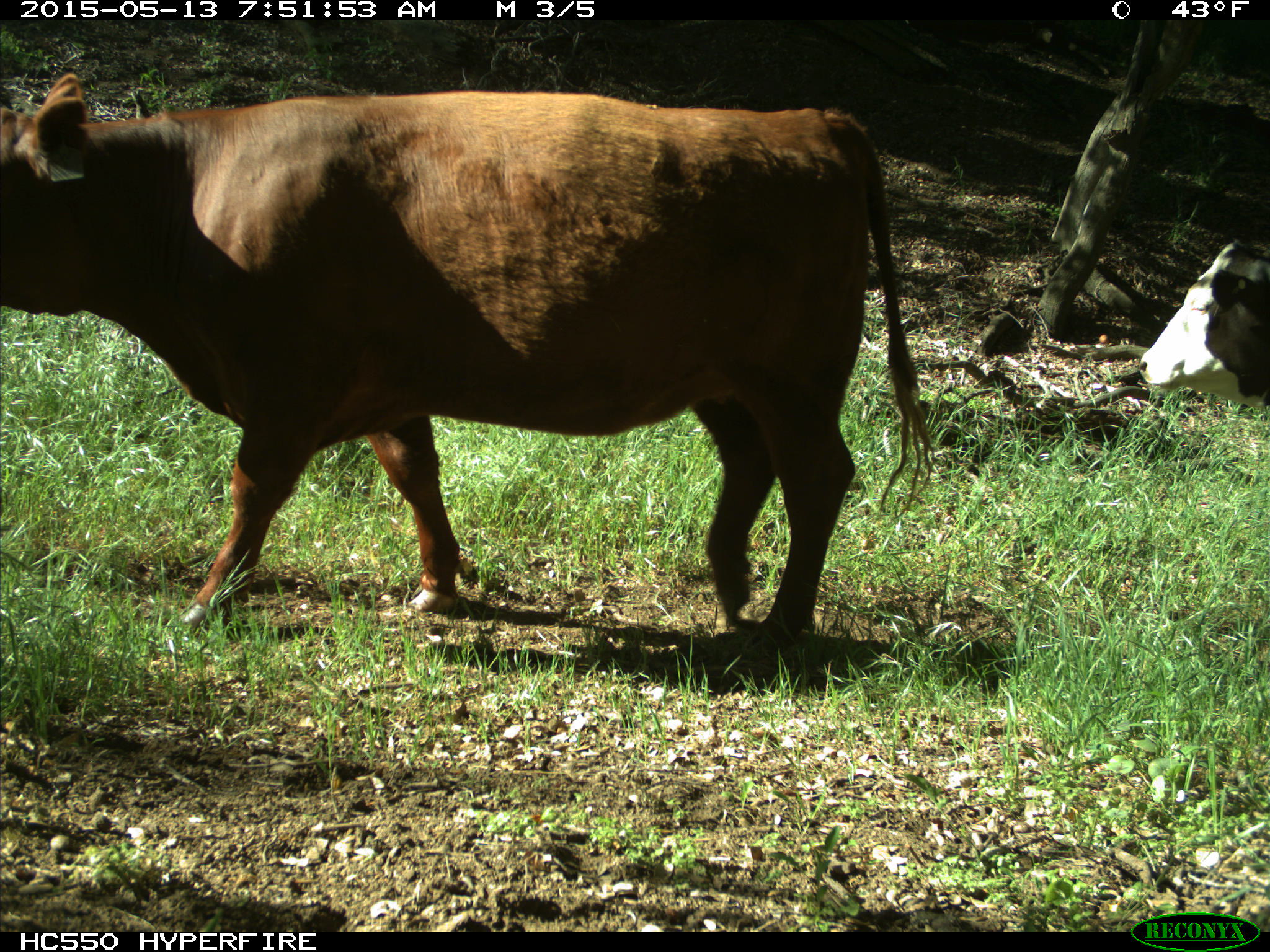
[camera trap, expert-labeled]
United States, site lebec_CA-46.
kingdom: Animalia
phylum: Chordata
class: Mammalia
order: Artiodactyla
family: Bovidae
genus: Bos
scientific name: Bos taurus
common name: domestic cow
Bos taurus (domestic cow).